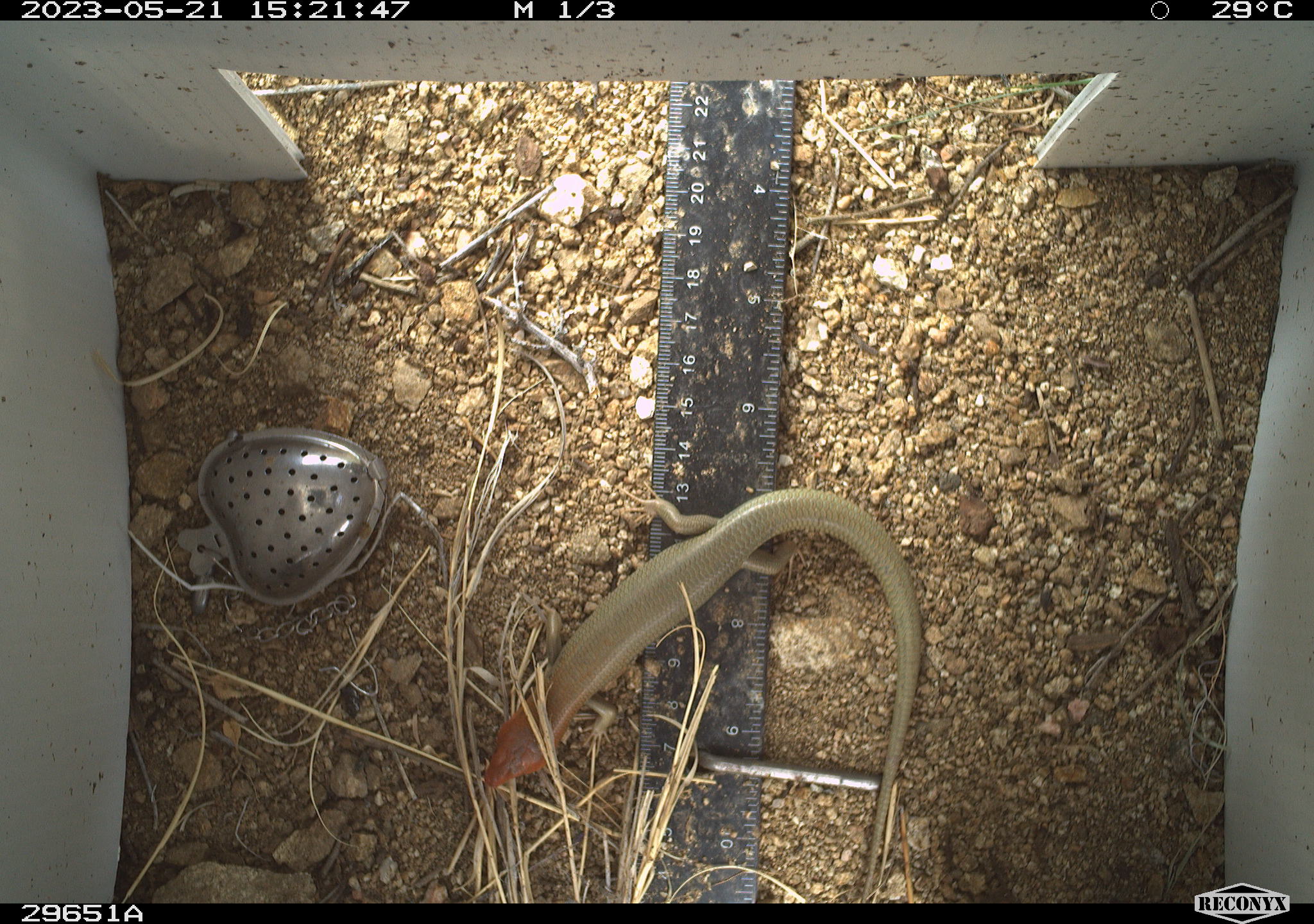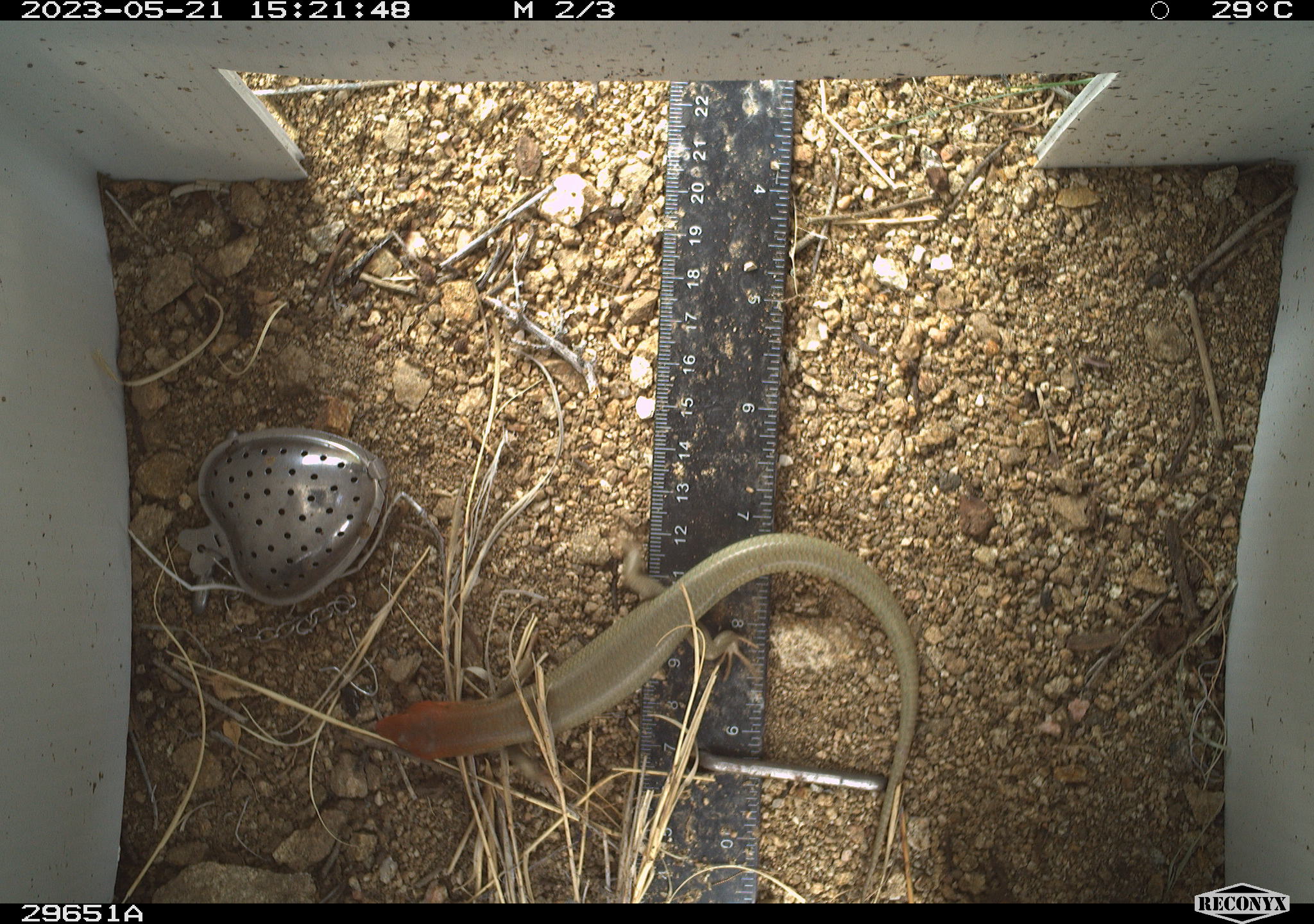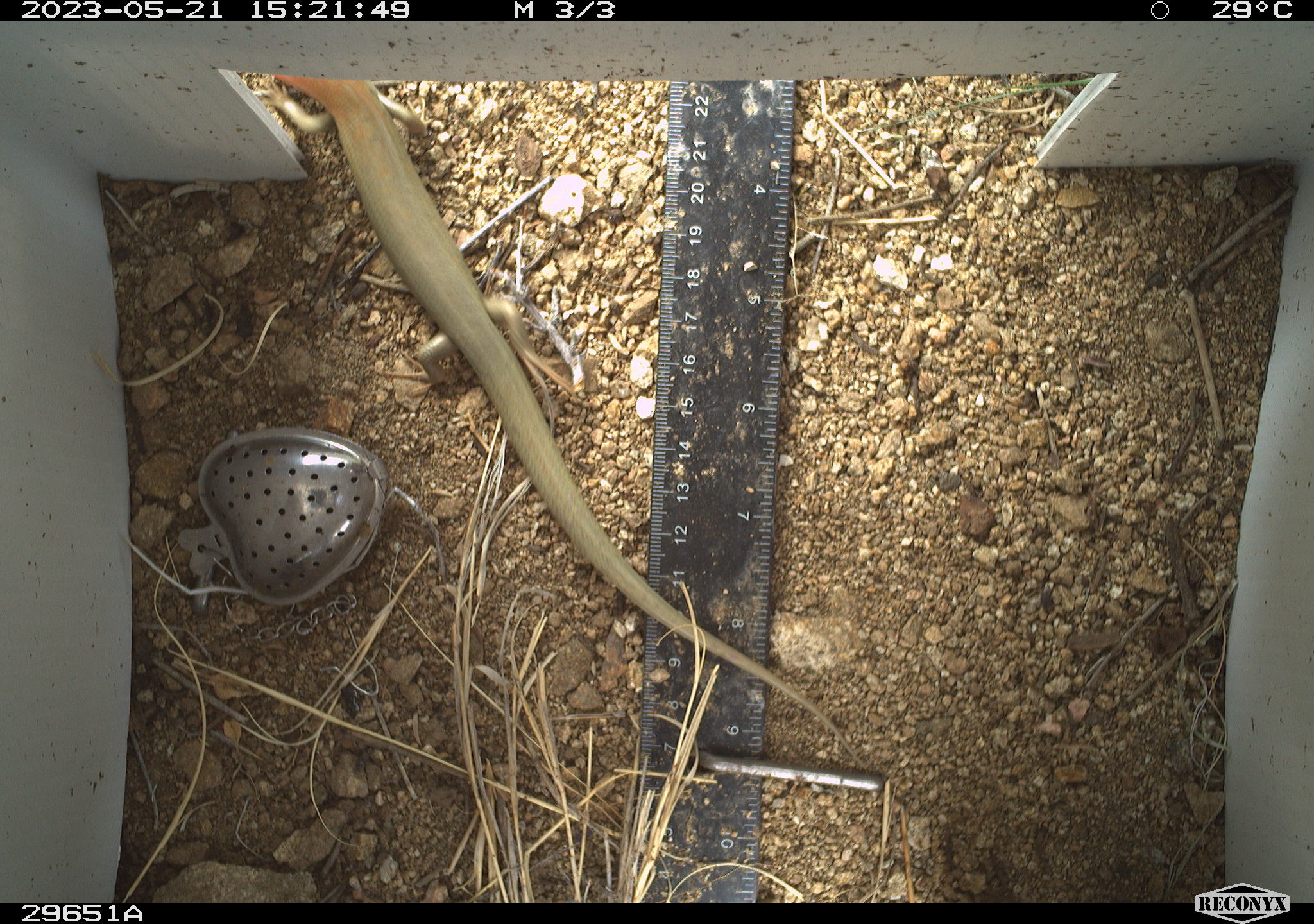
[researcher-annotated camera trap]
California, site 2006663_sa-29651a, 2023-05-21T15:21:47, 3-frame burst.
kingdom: Animalia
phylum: Chordata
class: Reptilia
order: Squamata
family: Scincidae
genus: Plestiodon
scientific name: Plestiodon gilberti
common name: gilbert's skink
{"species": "gilbert's skink (Plestiodon gilberti)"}